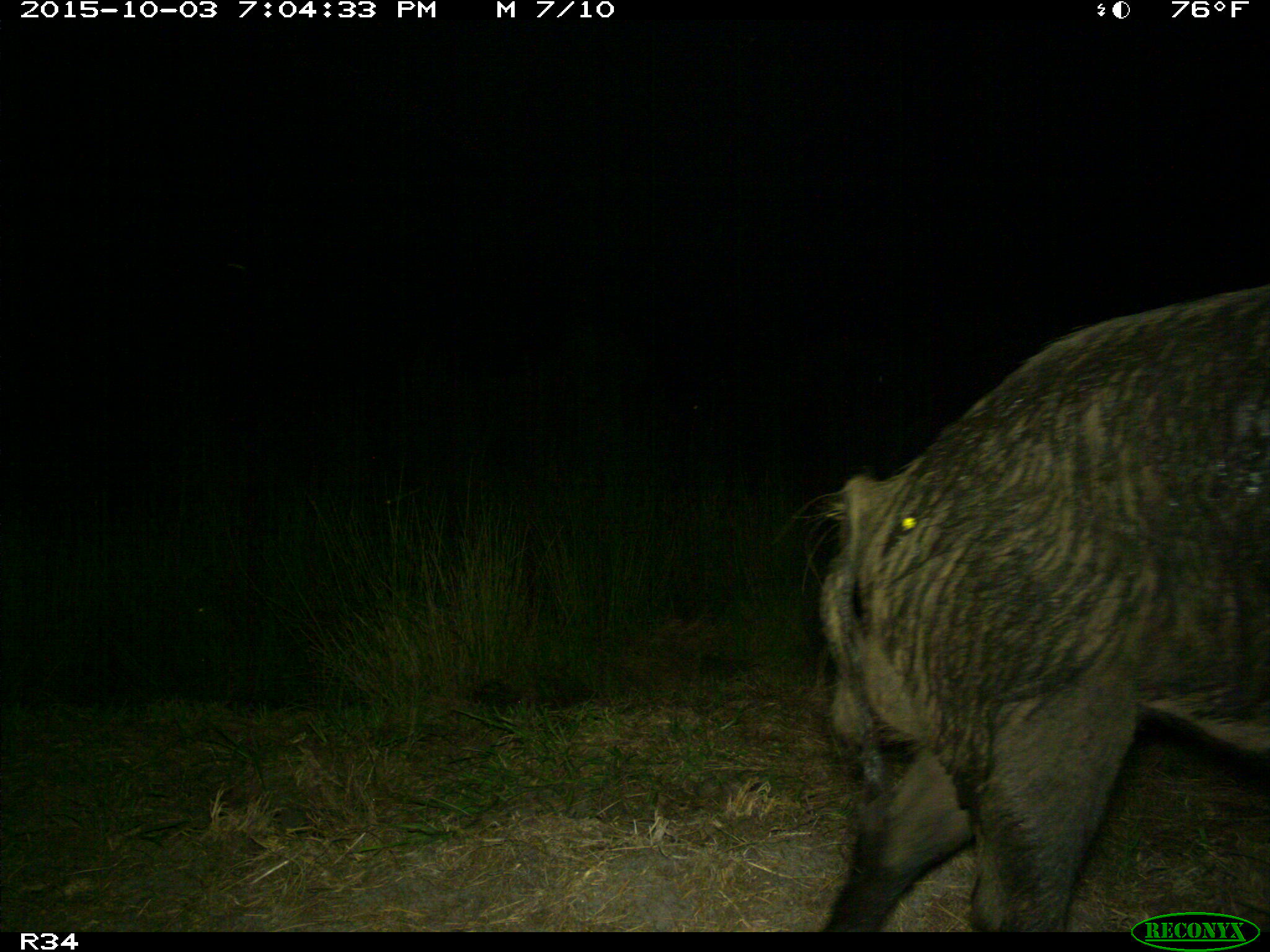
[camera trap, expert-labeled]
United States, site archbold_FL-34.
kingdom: Animalia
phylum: Chordata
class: Mammalia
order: Artiodactyla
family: Suidae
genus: Sus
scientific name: Sus scrofa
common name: wild boar